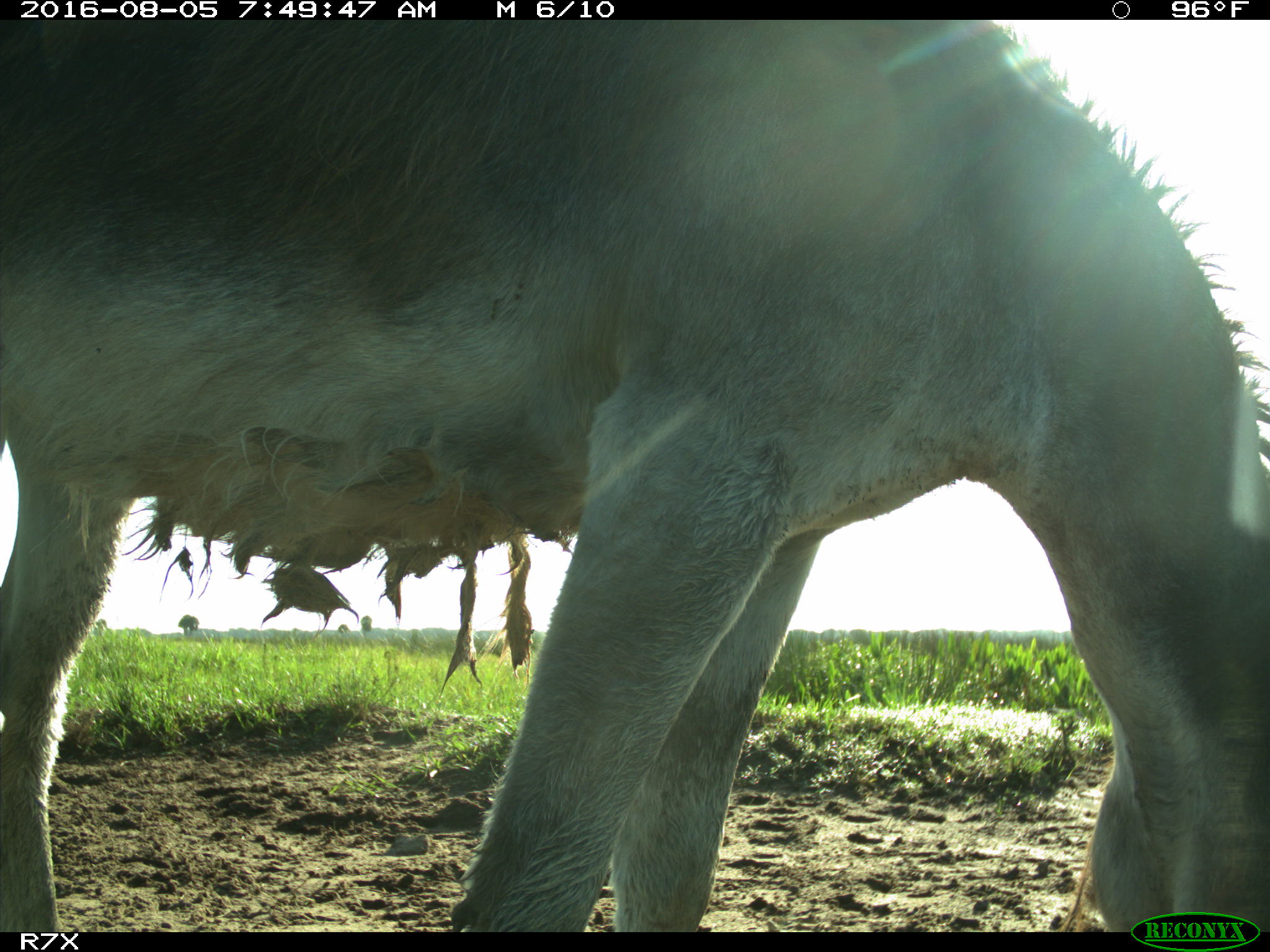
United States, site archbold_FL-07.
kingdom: Animalia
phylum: Chordata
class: Mammalia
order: Perissodactyla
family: Equidae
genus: Equus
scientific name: Equus africanus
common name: african wild ass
Equus africanus (african wild ass).